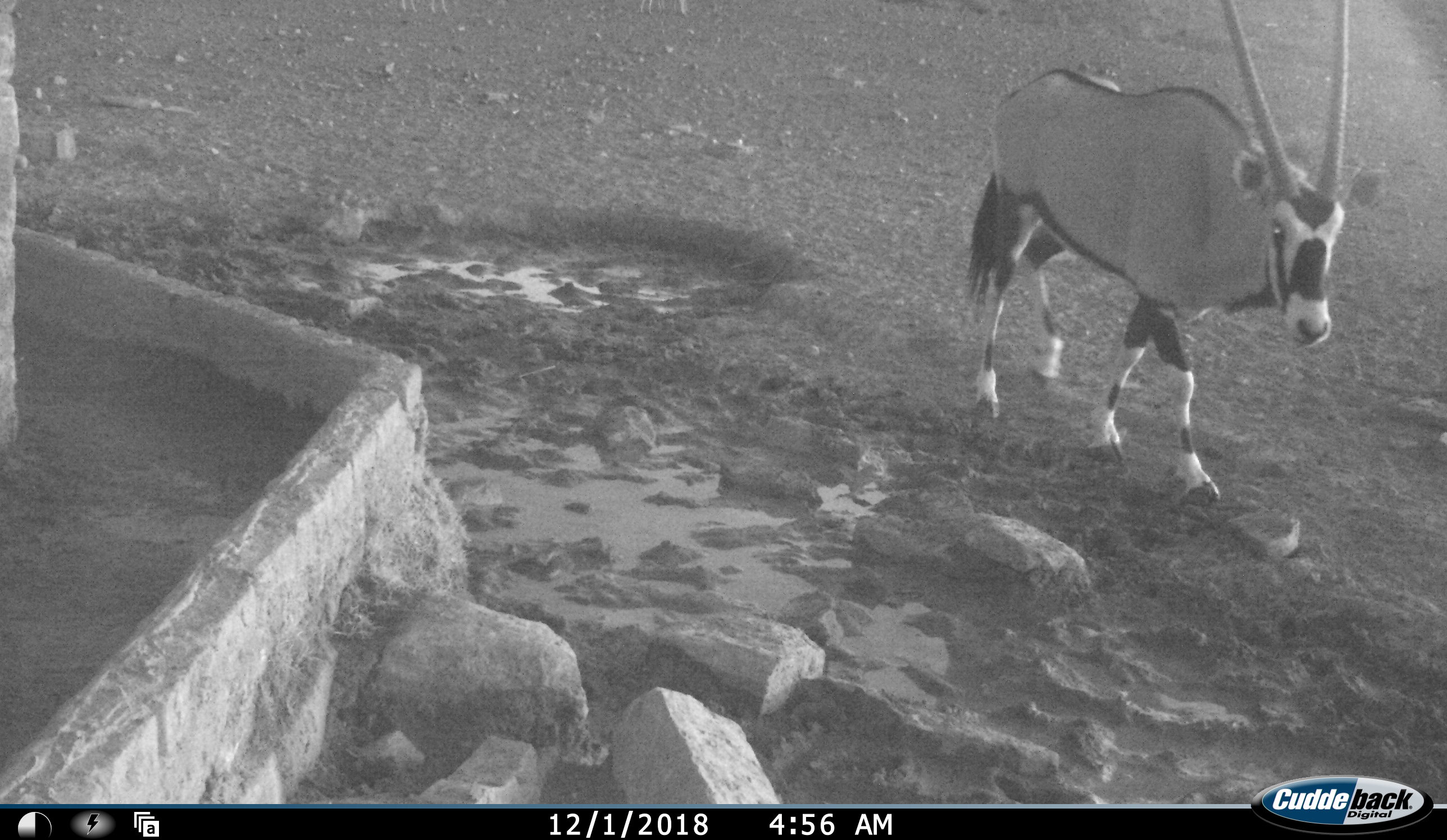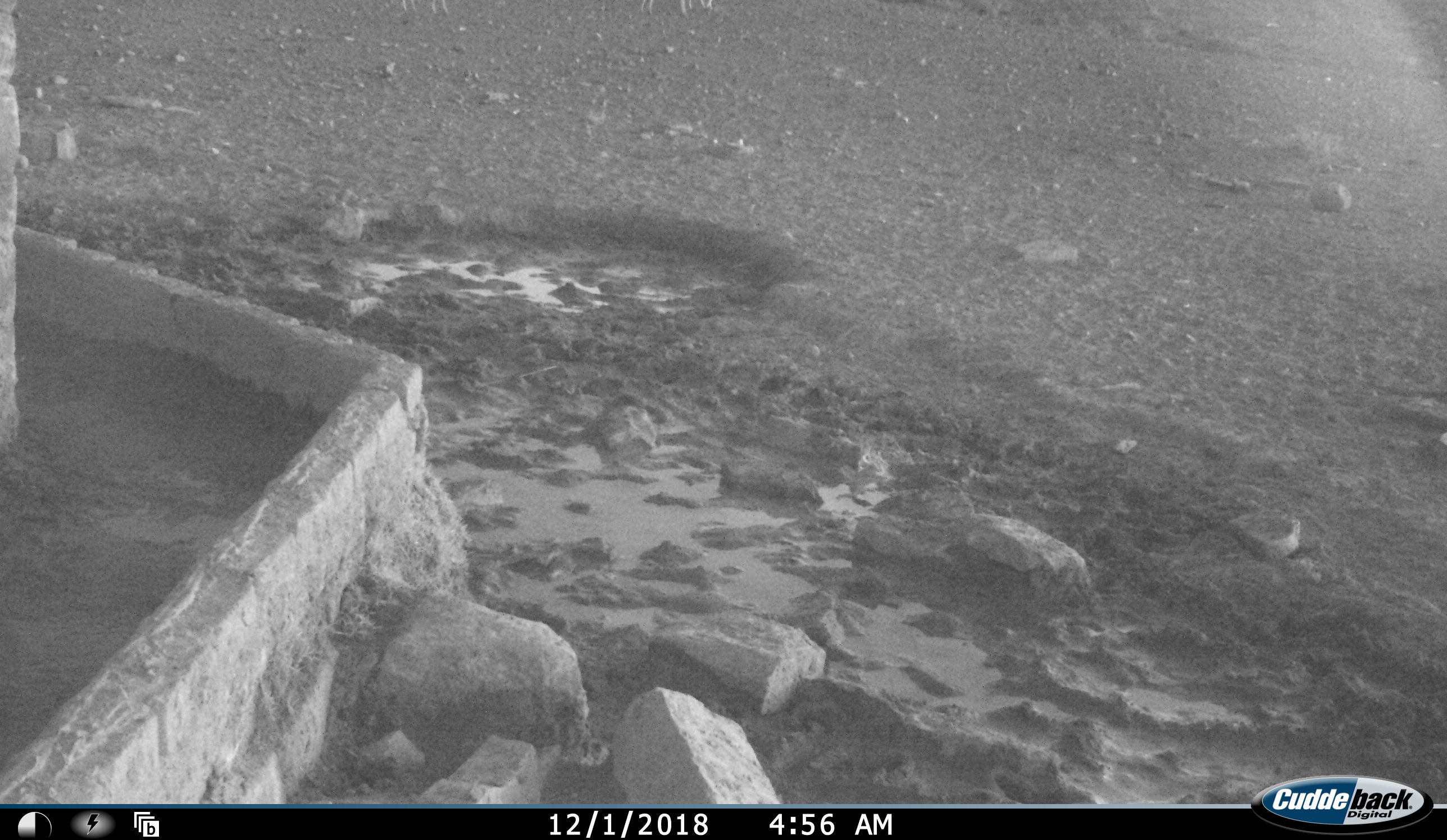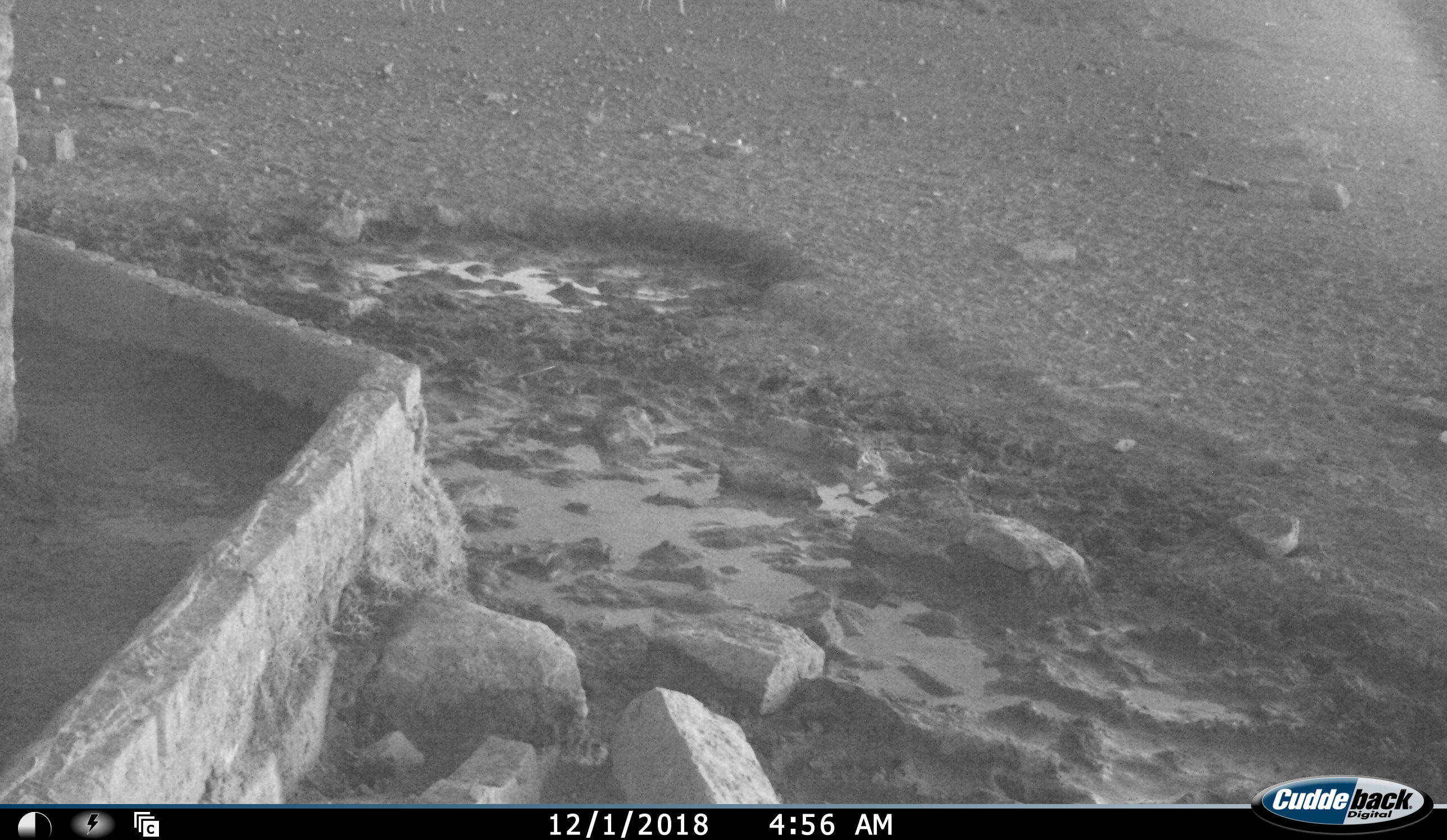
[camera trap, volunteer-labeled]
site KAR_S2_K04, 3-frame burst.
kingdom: Animalia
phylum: Chordata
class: Mammalia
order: Artiodactyla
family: Bovidae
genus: Oryx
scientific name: Oryx gazella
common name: gemsbok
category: oryx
Oryx (gemsbok) (Oryx gazella), count 1. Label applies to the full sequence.